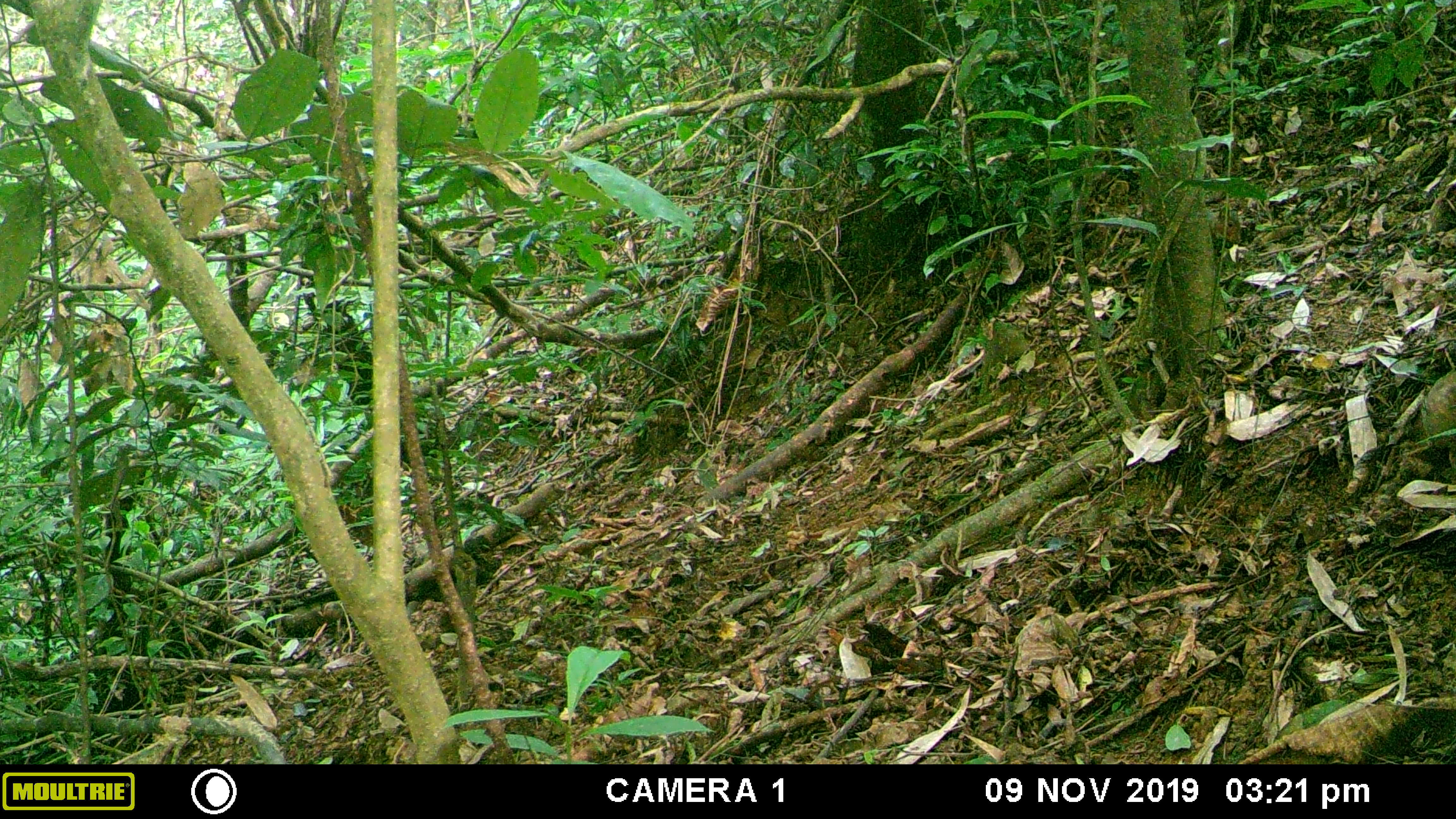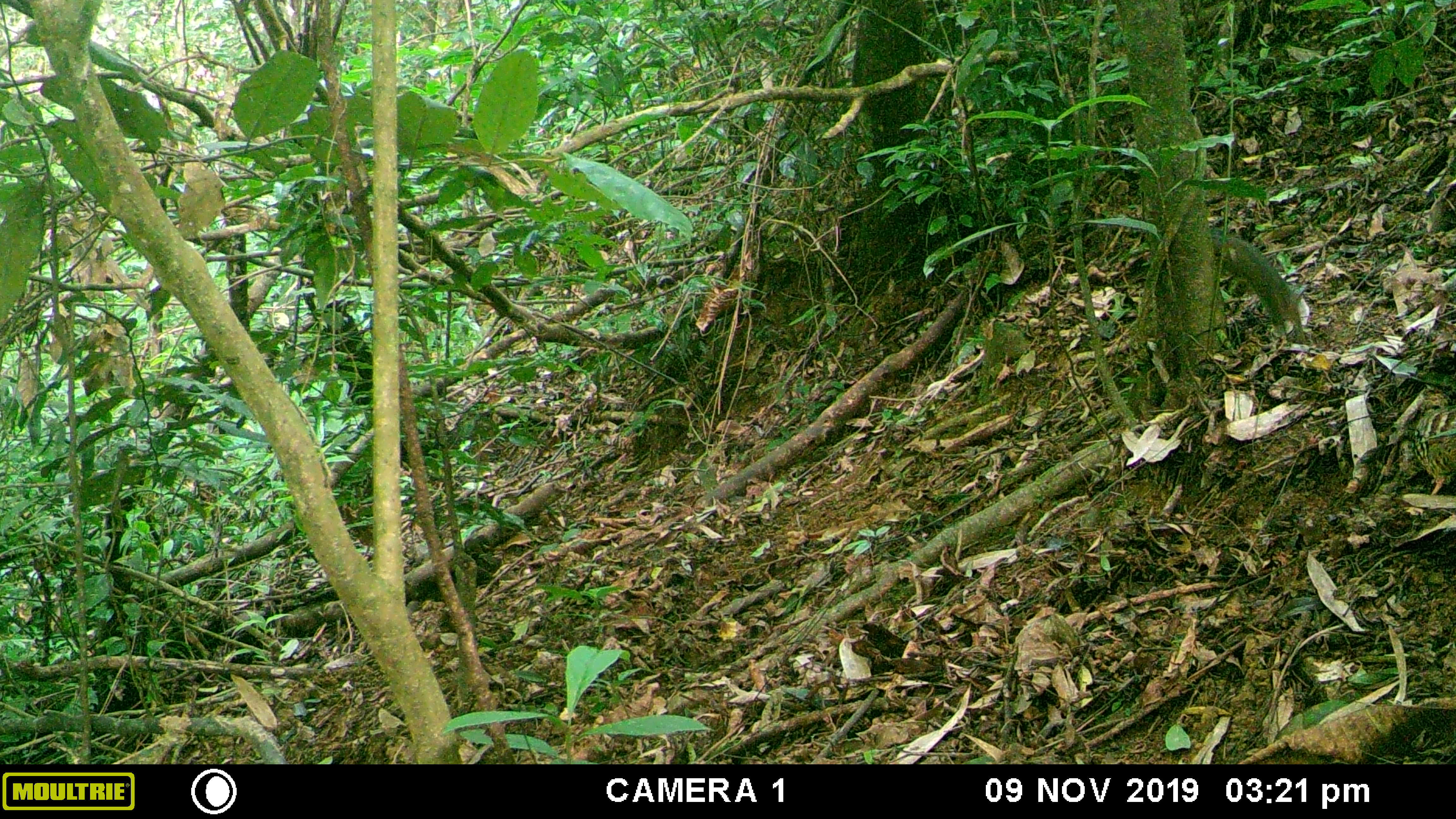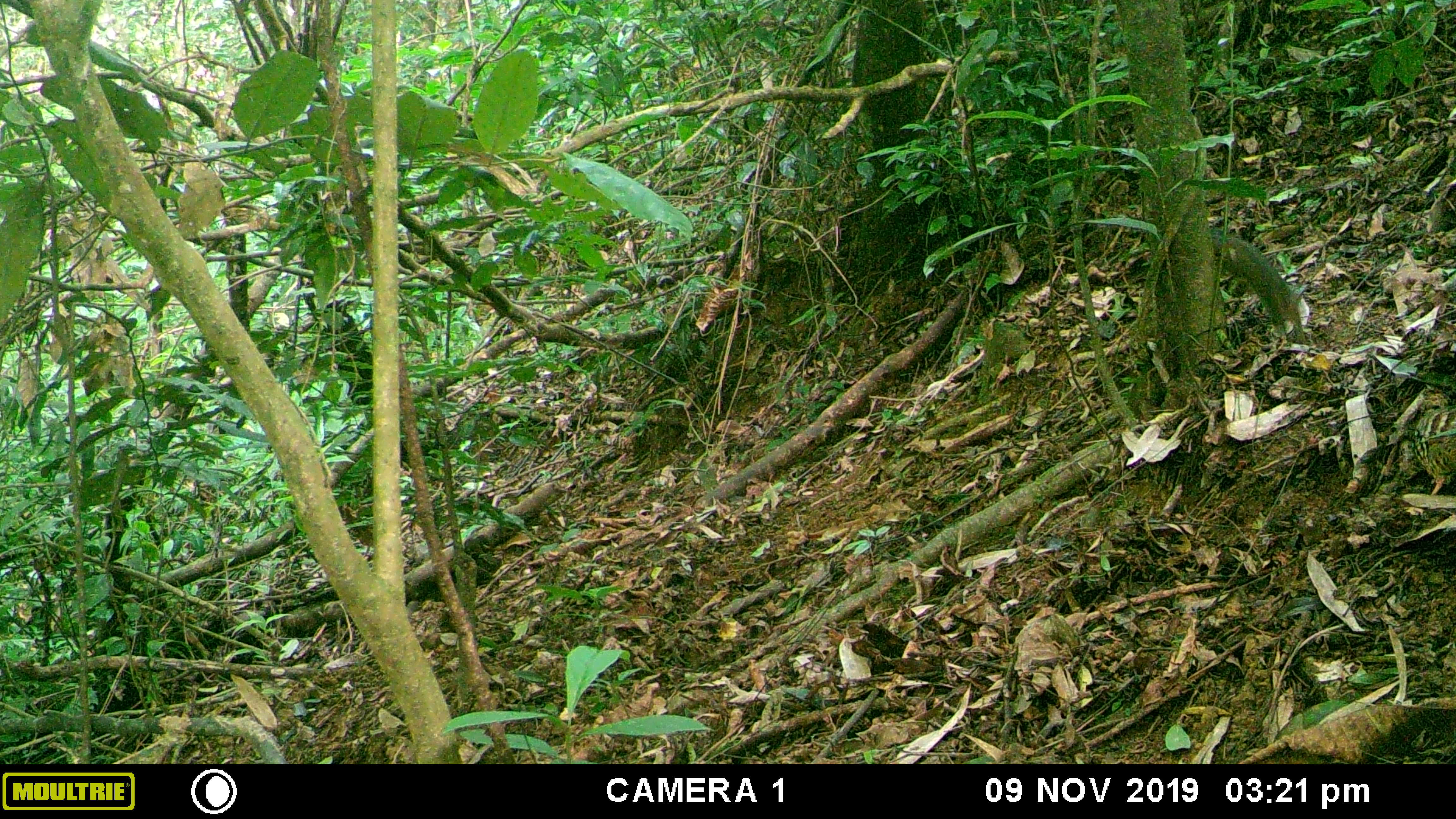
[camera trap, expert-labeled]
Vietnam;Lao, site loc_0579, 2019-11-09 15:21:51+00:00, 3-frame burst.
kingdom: Animalia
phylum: Chordata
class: Aves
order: Galliformes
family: Phasianidae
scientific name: Phasianidae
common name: partridge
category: unidentified partridge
Unidentified partridge (partridge) (Phasianidae). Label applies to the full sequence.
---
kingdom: Animalia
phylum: Chordata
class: Mammalia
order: Rodentia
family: Sciuridae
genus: Dremomys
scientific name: Dremomys rufigenis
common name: red-cheeked squirrel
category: red cheeked squirrel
Red cheeked squirrel (red-cheeked squirrel) (Dremomys rufigenis). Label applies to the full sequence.